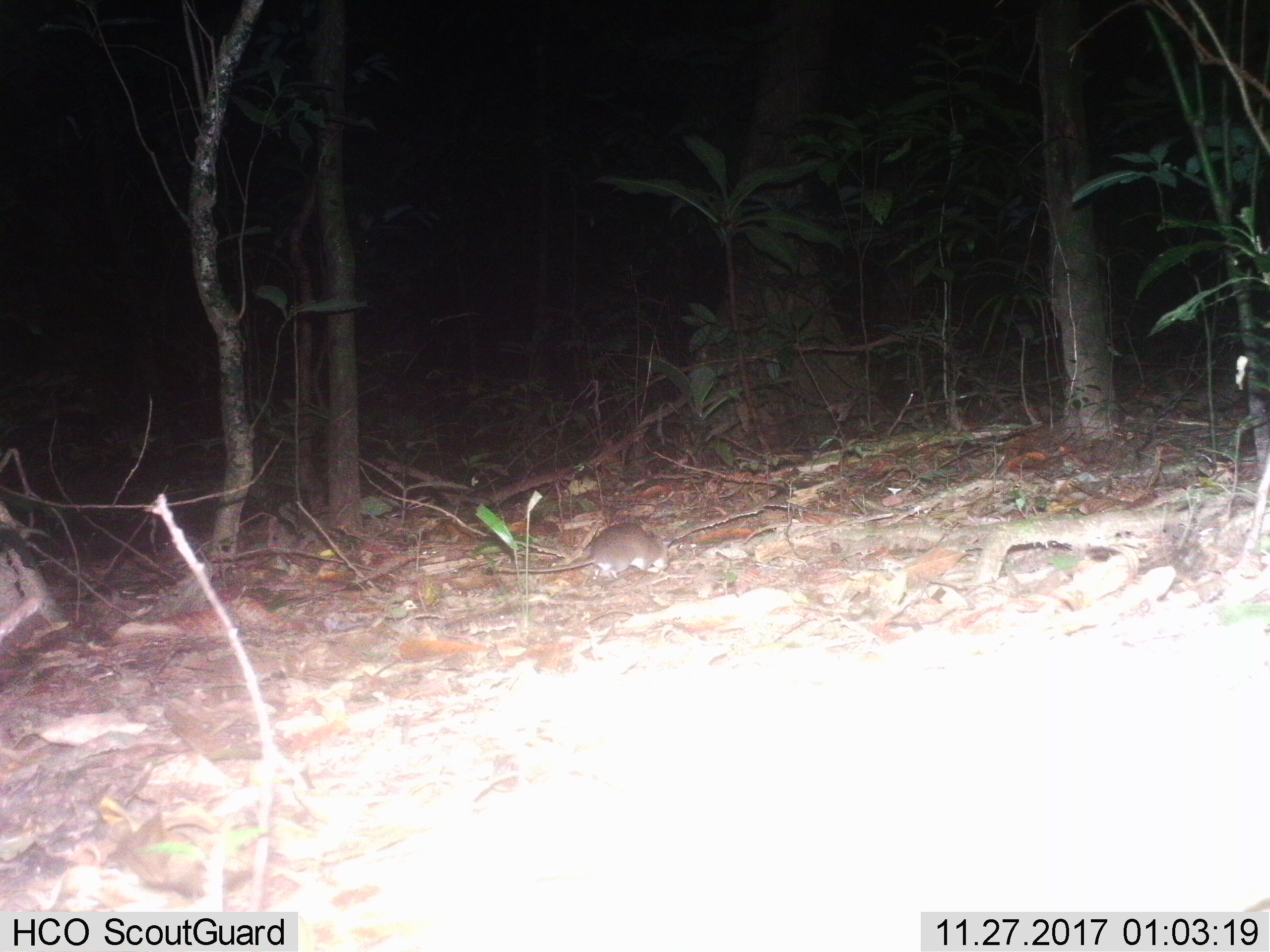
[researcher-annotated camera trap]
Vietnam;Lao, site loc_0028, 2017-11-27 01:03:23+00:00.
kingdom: Animalia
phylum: Chordata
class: Mammalia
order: Rodentia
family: Muridae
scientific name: Muridae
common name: old-world mice and rats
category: unidentified murid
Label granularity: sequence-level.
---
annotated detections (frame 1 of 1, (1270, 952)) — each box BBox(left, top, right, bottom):
unidentified murid: BBox(494, 522, 668, 579)